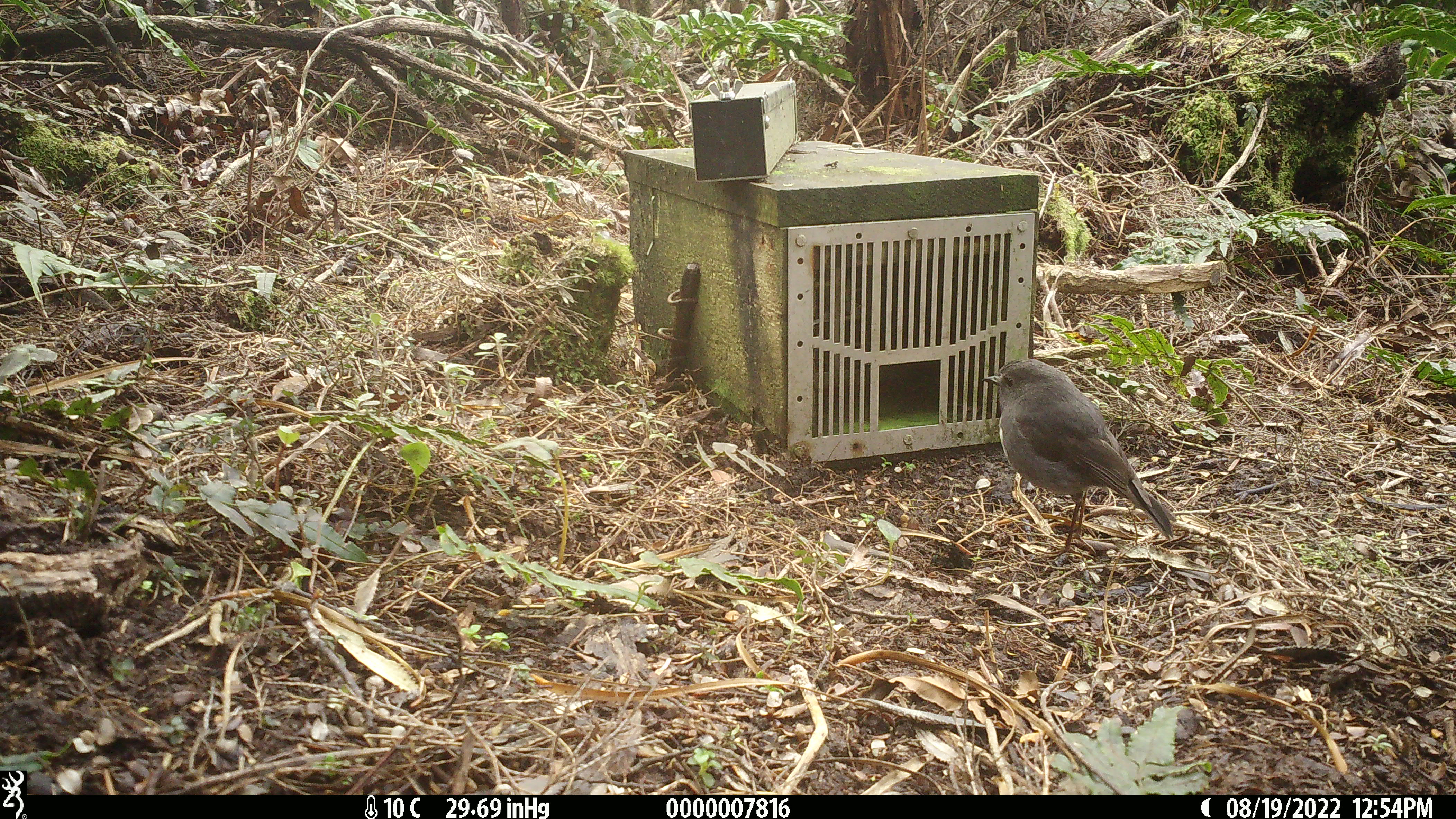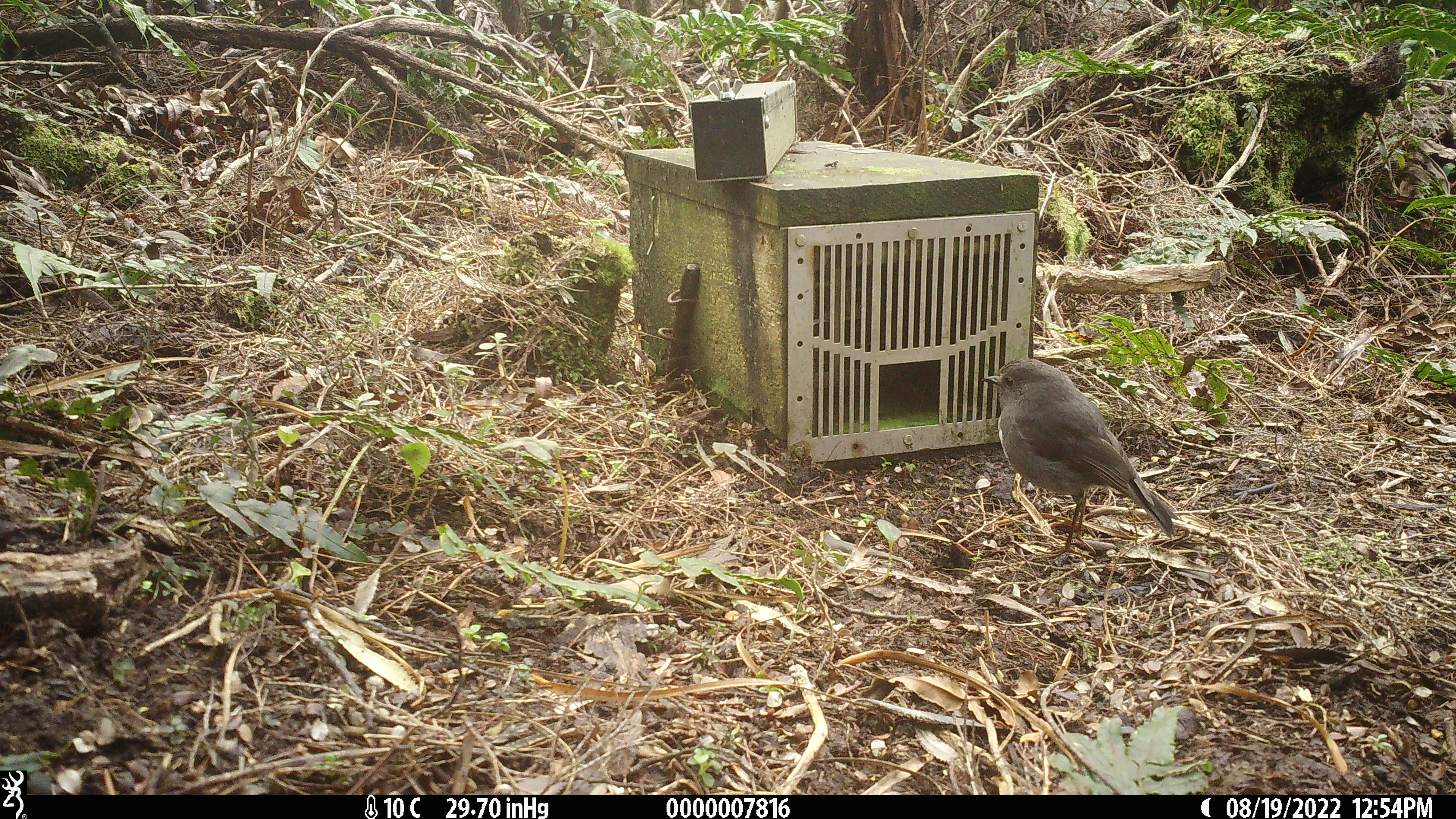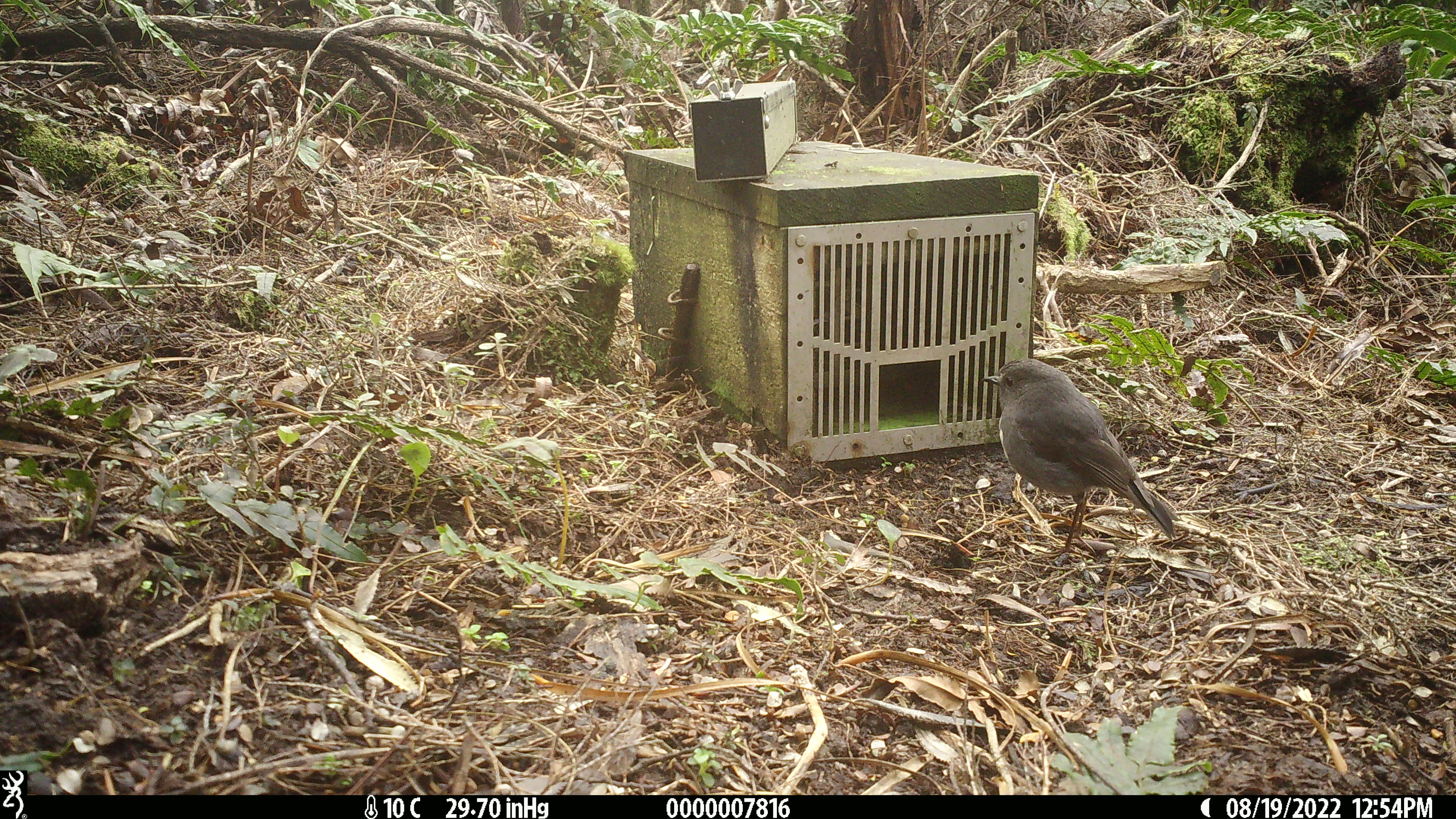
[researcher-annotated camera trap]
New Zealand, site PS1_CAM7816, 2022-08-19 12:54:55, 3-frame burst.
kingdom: Animalia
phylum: Chordata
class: Aves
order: Passeriformes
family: Petroicidae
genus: Petroica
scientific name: Petroica australis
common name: new zealand robin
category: robin